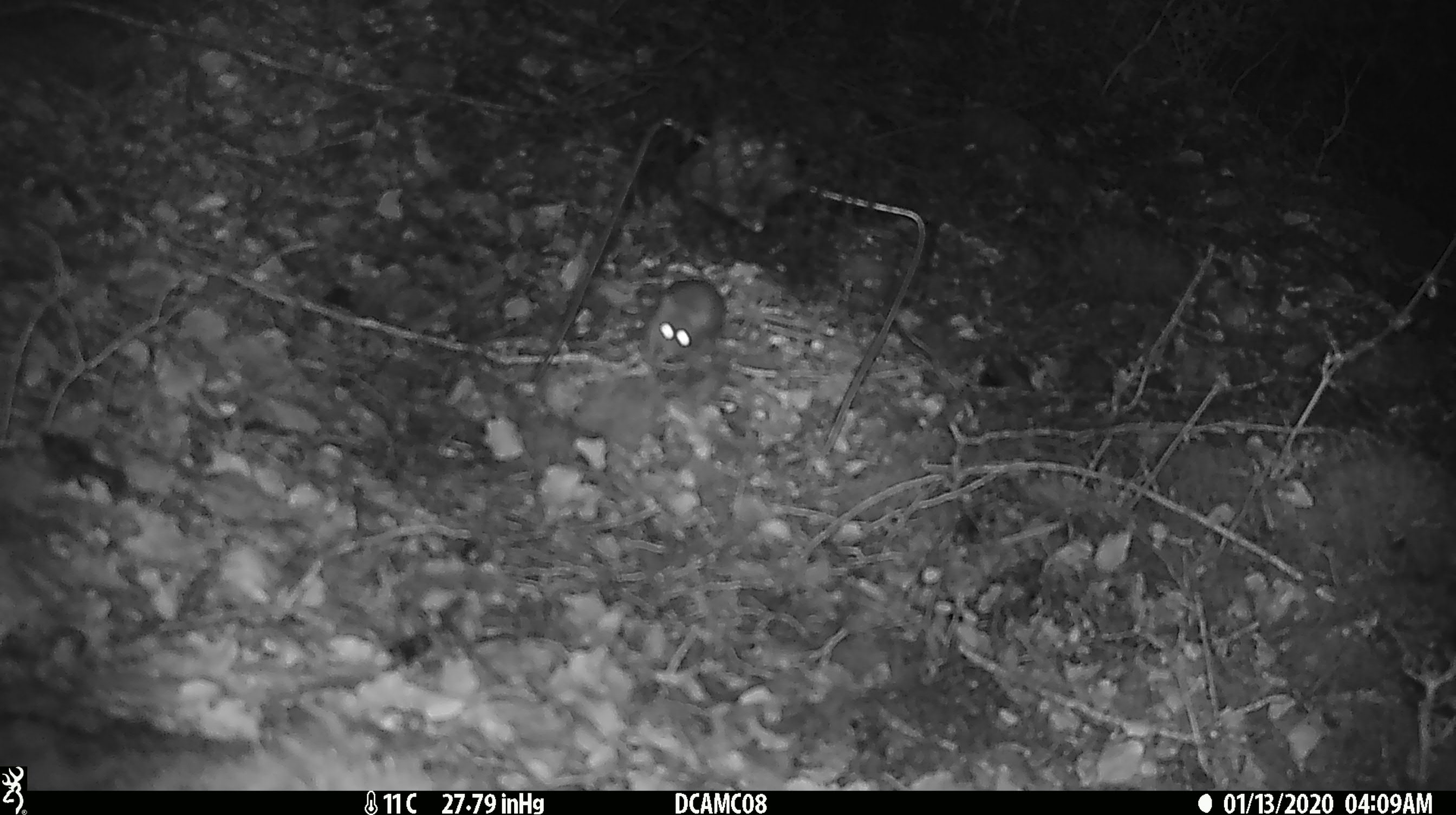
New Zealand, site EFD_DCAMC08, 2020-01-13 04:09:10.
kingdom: Animalia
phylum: Chordata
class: Mammalia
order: Rodentia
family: Muridae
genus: Mus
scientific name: Mus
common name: mouse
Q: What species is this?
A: Mouse (Mus).